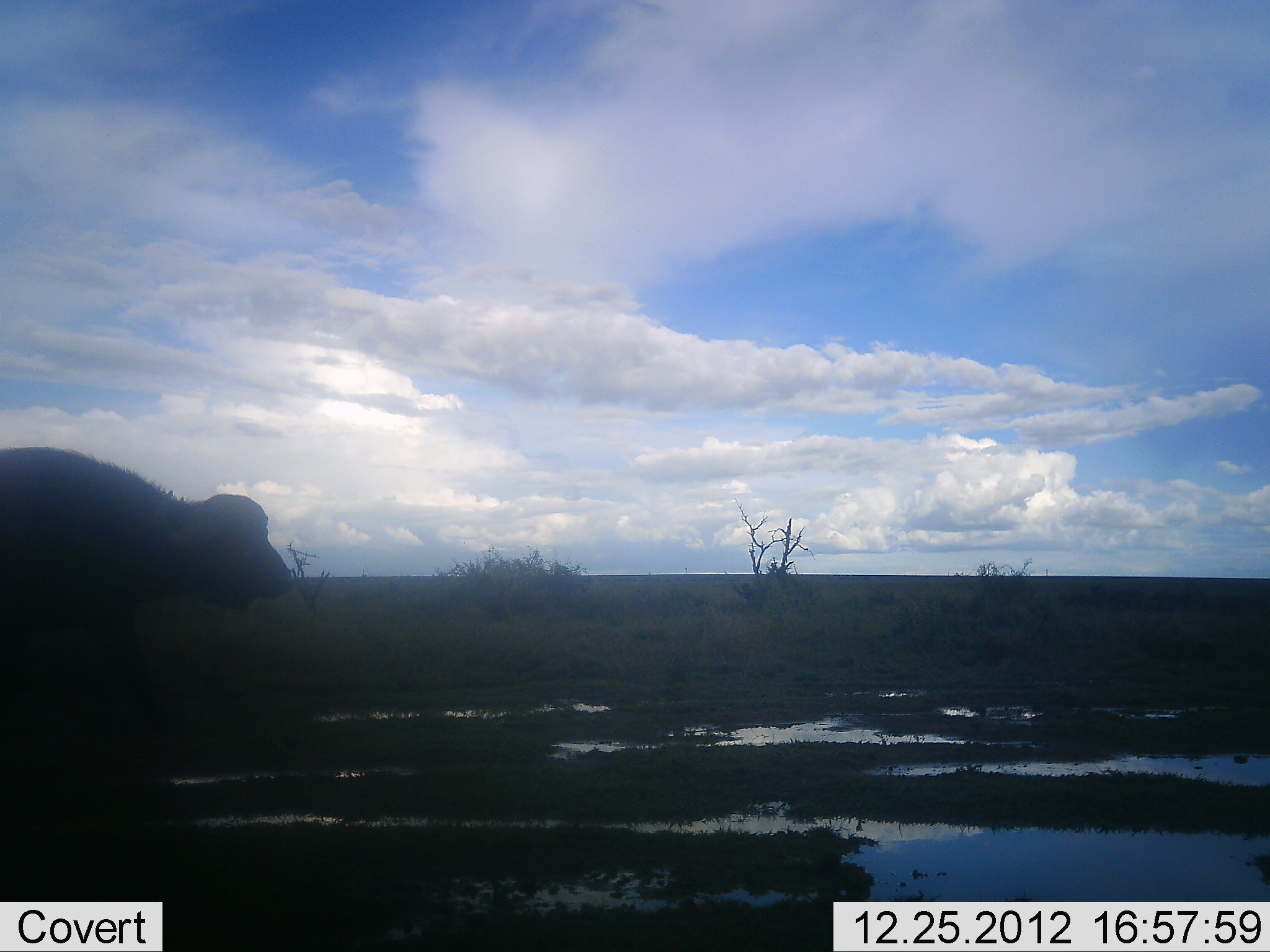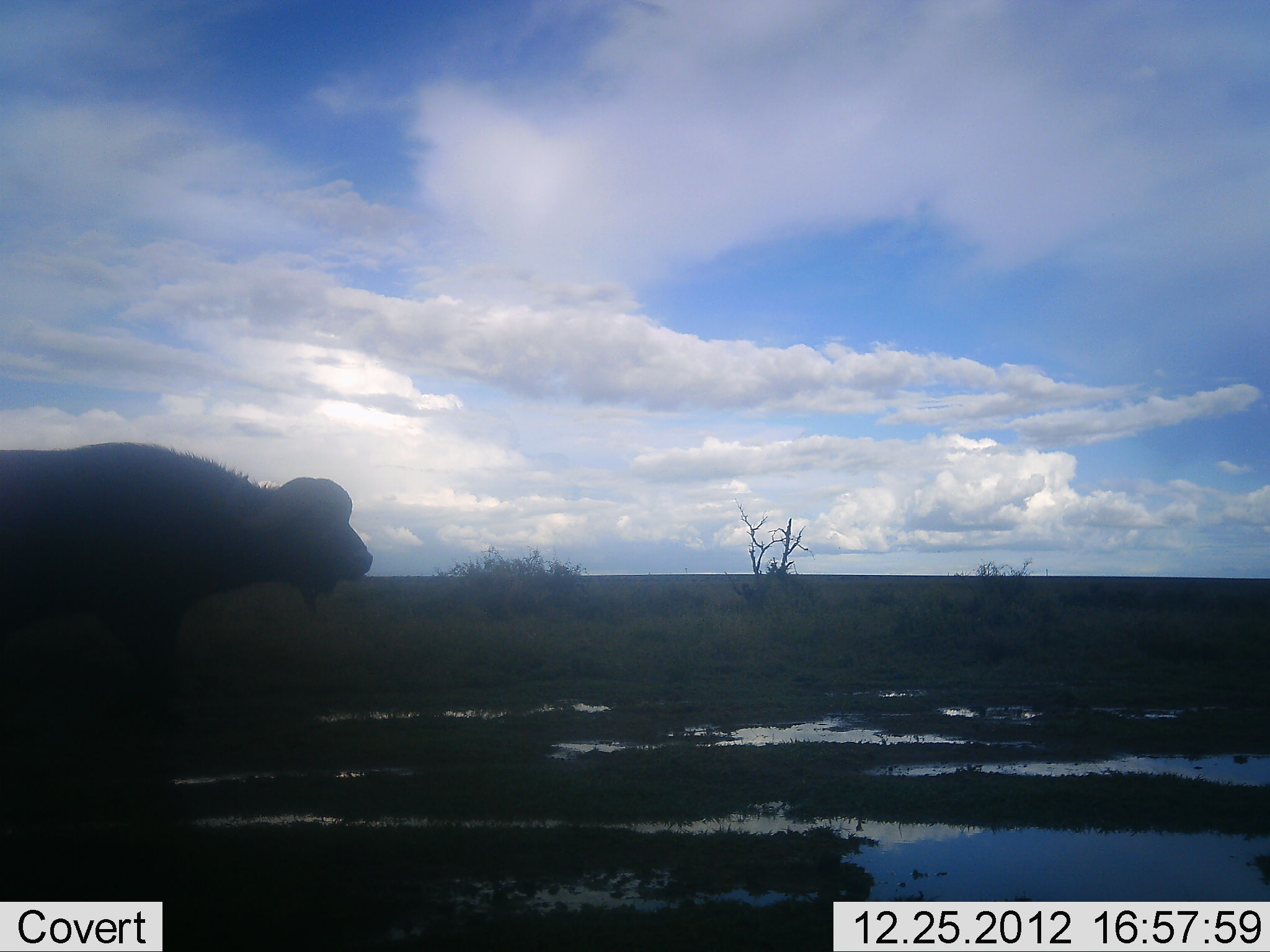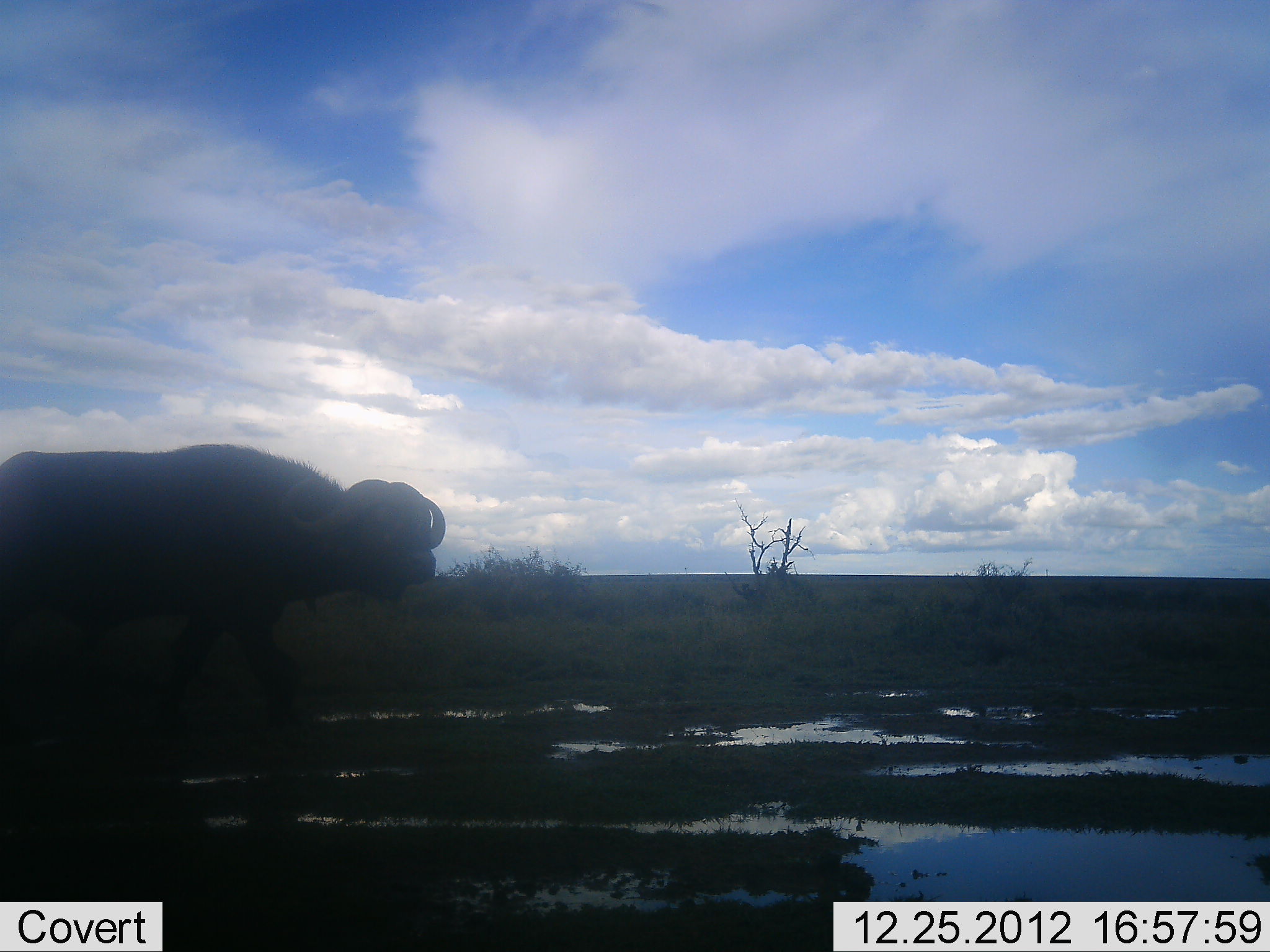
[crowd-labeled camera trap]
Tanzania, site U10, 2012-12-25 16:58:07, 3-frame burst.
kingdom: Animalia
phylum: Chordata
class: Mammalia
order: Artiodactyla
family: Bovidae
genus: Syncerus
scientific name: Syncerus caffer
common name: cape buffalo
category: buffalo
Buffalo (cape buffalo) (Syncerus caffer), count 1. Behavior (volunteer vote fractions): standing 0%, resting 0%, moving 100%, interacting 0%. Young present (vote fraction): 0%. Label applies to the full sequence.